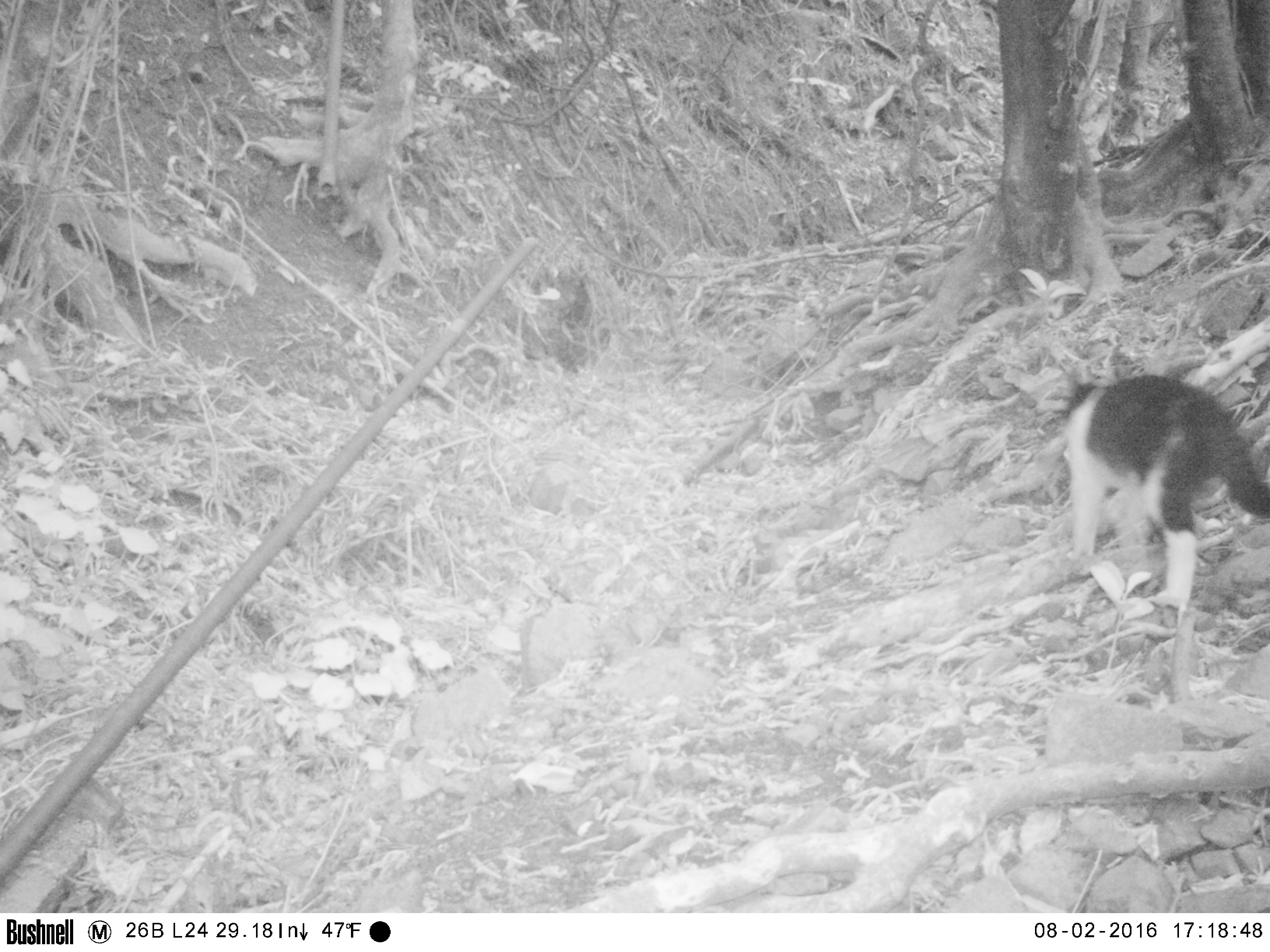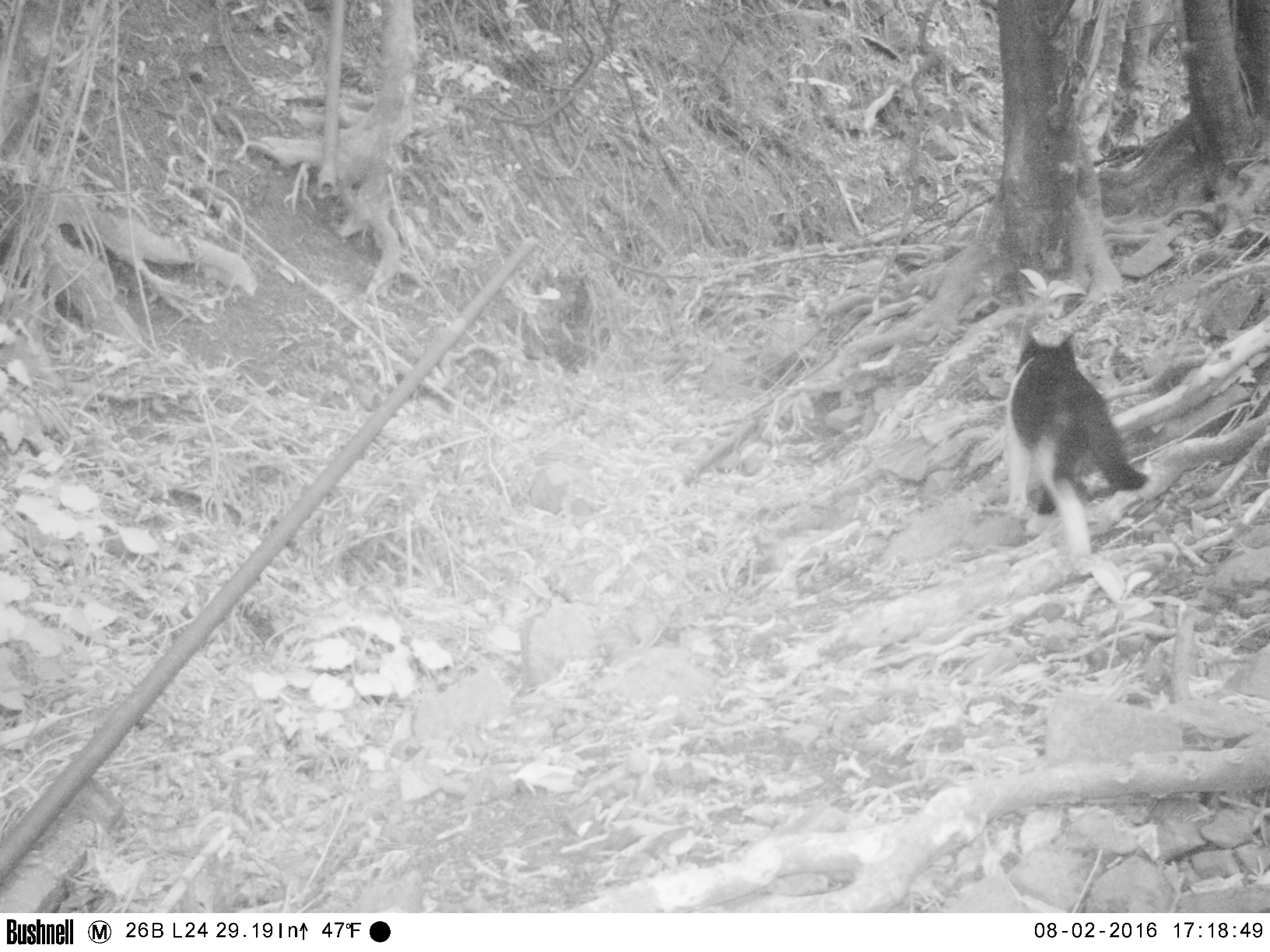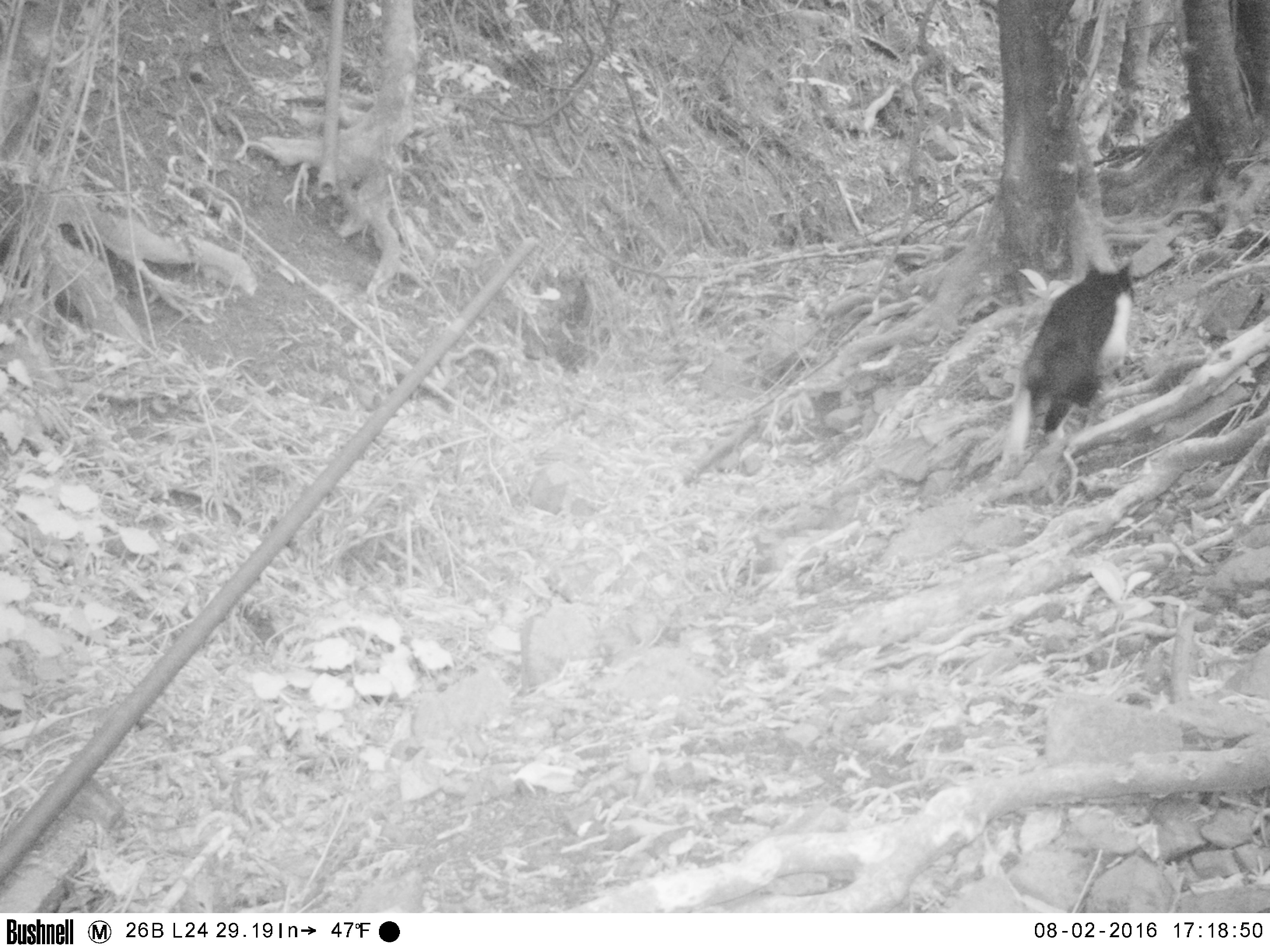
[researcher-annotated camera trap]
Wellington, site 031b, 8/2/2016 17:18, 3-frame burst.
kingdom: Animalia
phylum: Chordata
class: Mammalia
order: Carnivora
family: Felidae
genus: Felis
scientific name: Felis catus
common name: cat